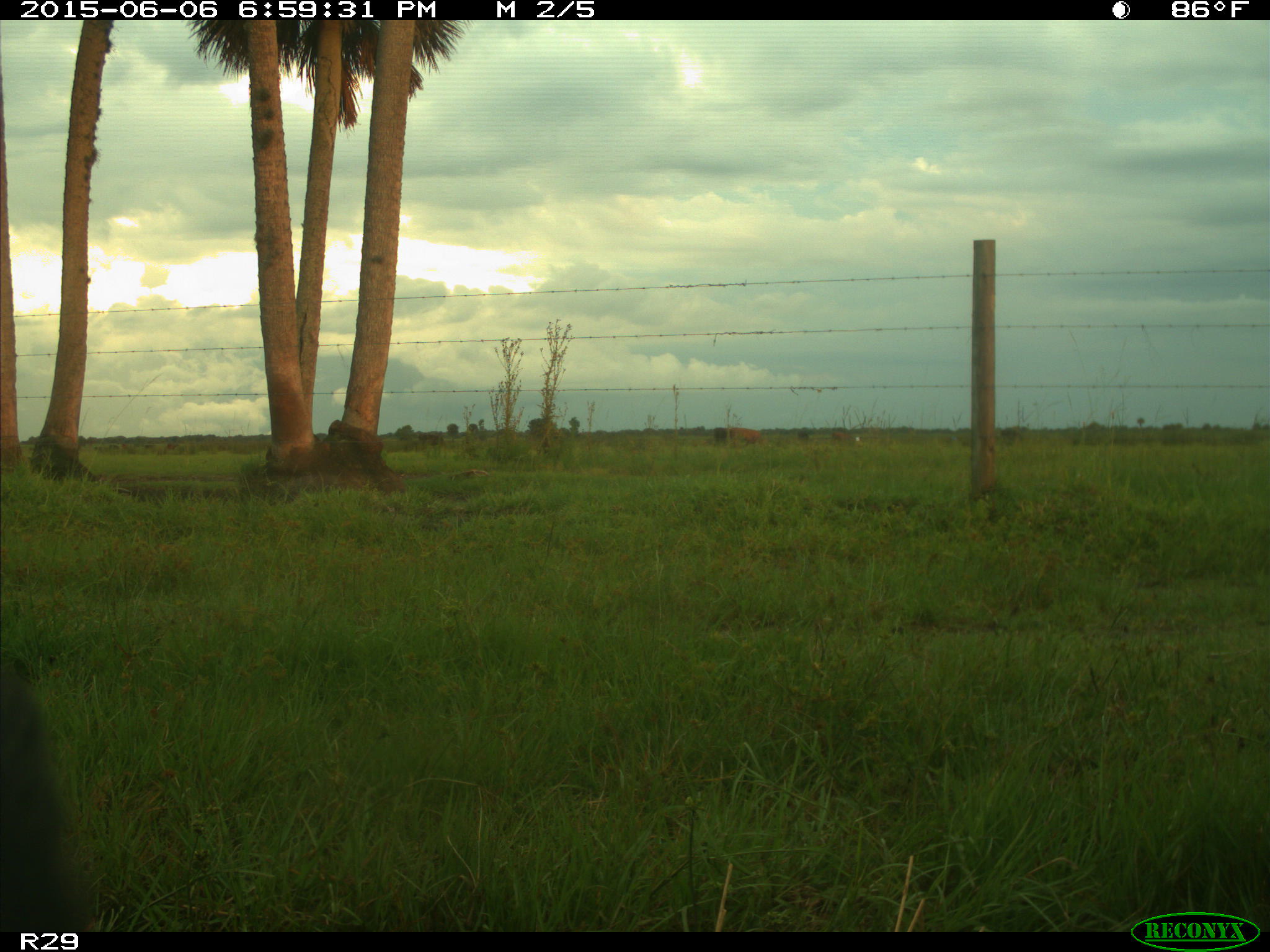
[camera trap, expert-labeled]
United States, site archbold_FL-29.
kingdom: Animalia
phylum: Chordata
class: Mammalia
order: Artiodactyla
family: Bovidae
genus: Bos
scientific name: Bos taurus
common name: domestic cow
Bos taurus (domestic cow).